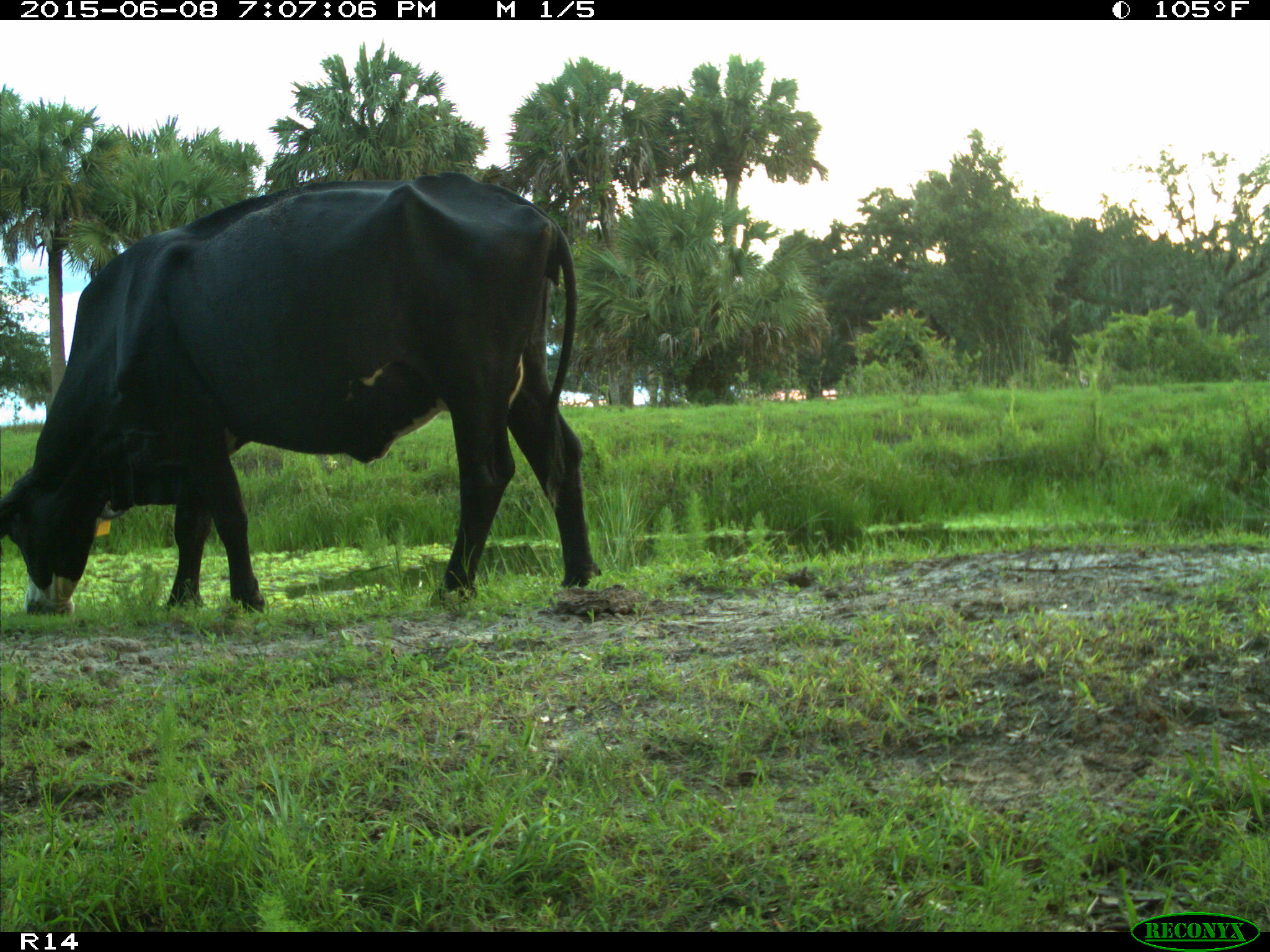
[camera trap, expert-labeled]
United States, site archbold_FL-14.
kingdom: Animalia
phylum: Chordata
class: Mammalia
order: Artiodactyla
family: Bovidae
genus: Bos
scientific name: Bos taurus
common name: domestic cow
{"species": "Bos taurus (domestic cow)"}